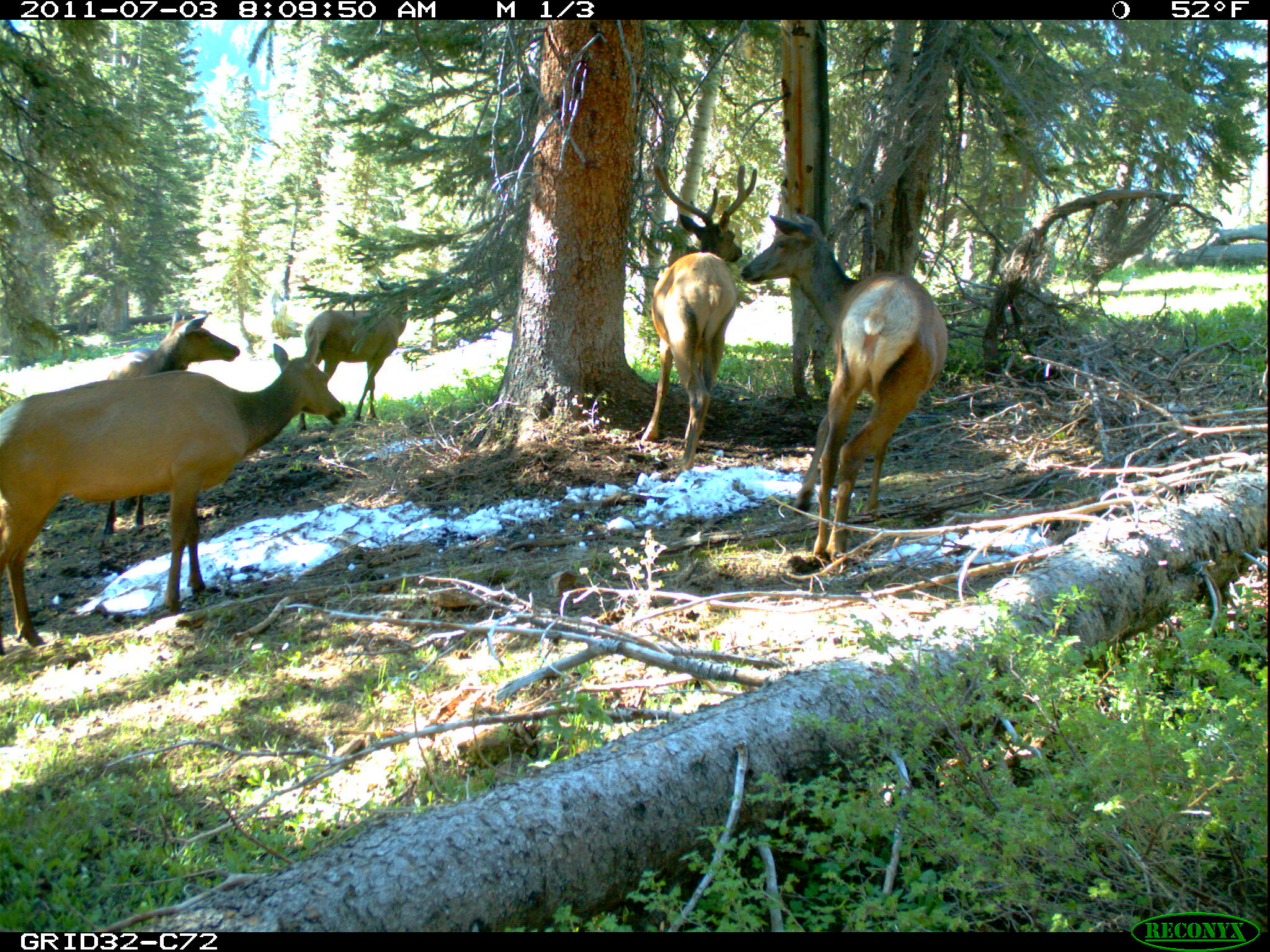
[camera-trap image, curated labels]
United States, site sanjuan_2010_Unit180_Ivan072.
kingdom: Animalia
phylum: Chordata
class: Mammalia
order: Artiodactyla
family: Cervidae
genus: Cervus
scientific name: Cervus elaphus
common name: red deer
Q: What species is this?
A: Cervus elaphus (red deer).